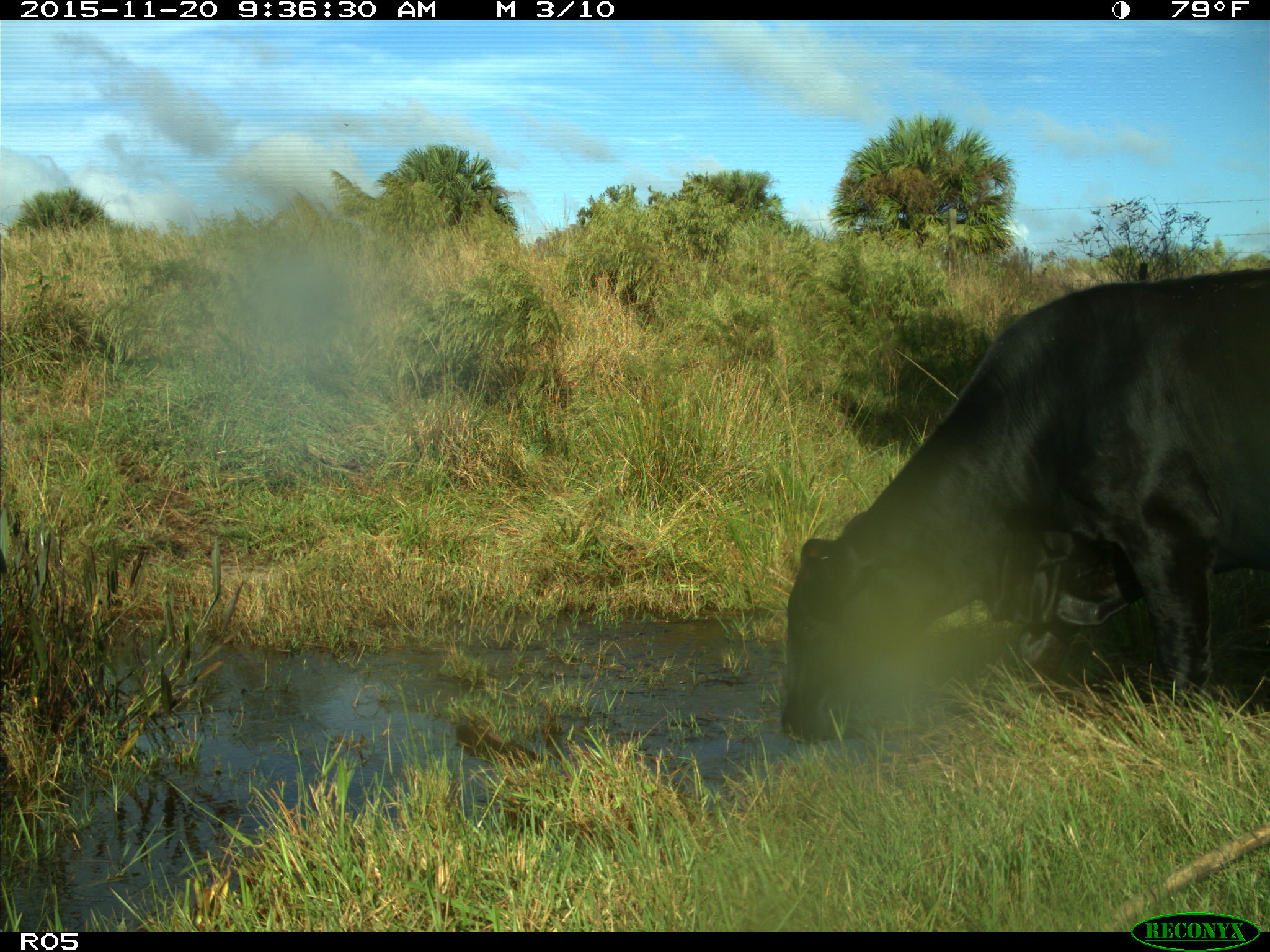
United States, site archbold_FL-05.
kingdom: Animalia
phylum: Chordata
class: Mammalia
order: Artiodactyla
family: Bovidae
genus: Bos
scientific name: Bos taurus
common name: domestic cow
Bos taurus (domestic cow).